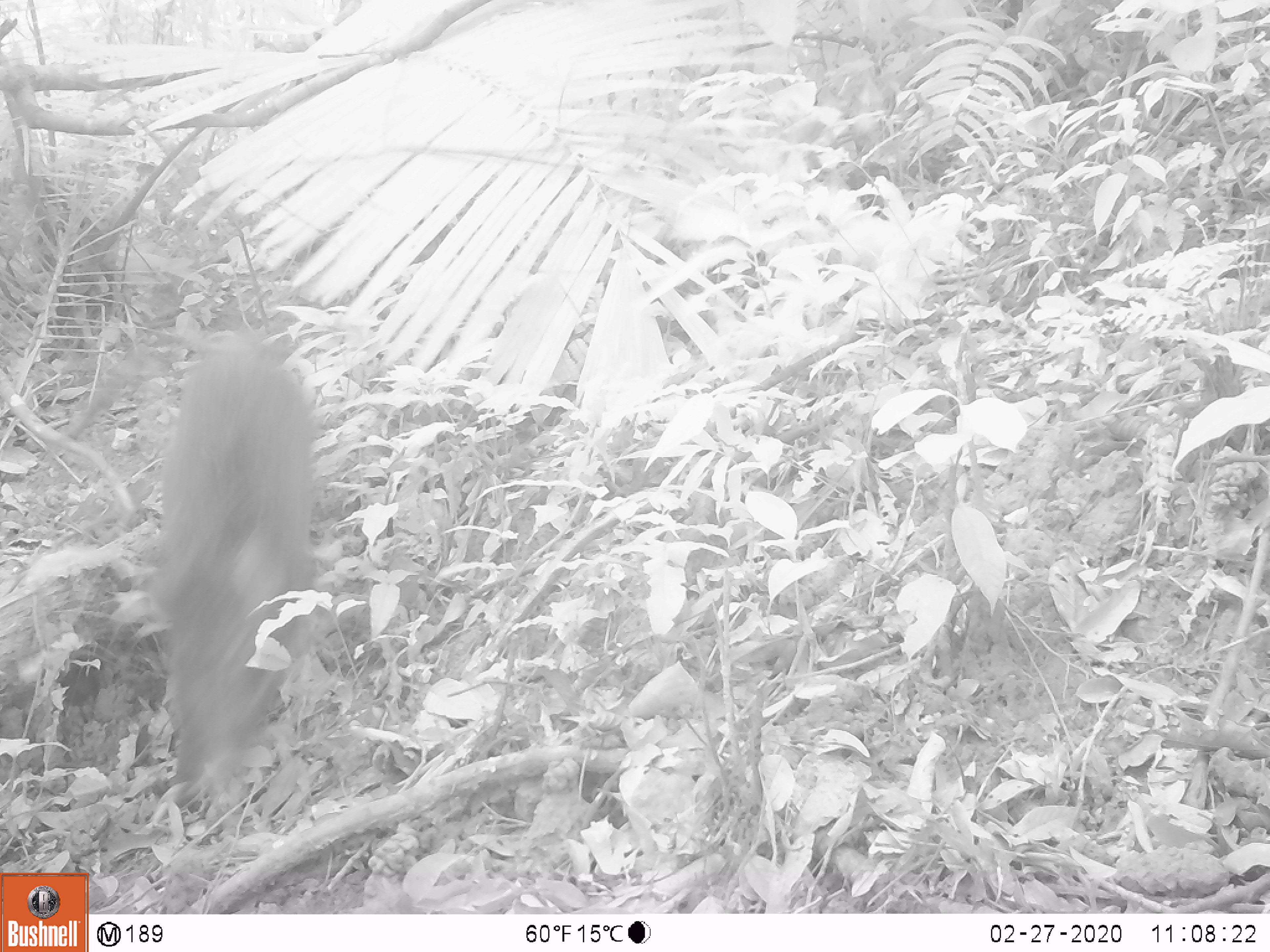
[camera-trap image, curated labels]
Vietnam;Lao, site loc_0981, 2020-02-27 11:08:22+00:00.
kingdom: Animalia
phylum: Chordata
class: Mammalia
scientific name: Mammalia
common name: mammal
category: unidentified mammal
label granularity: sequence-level